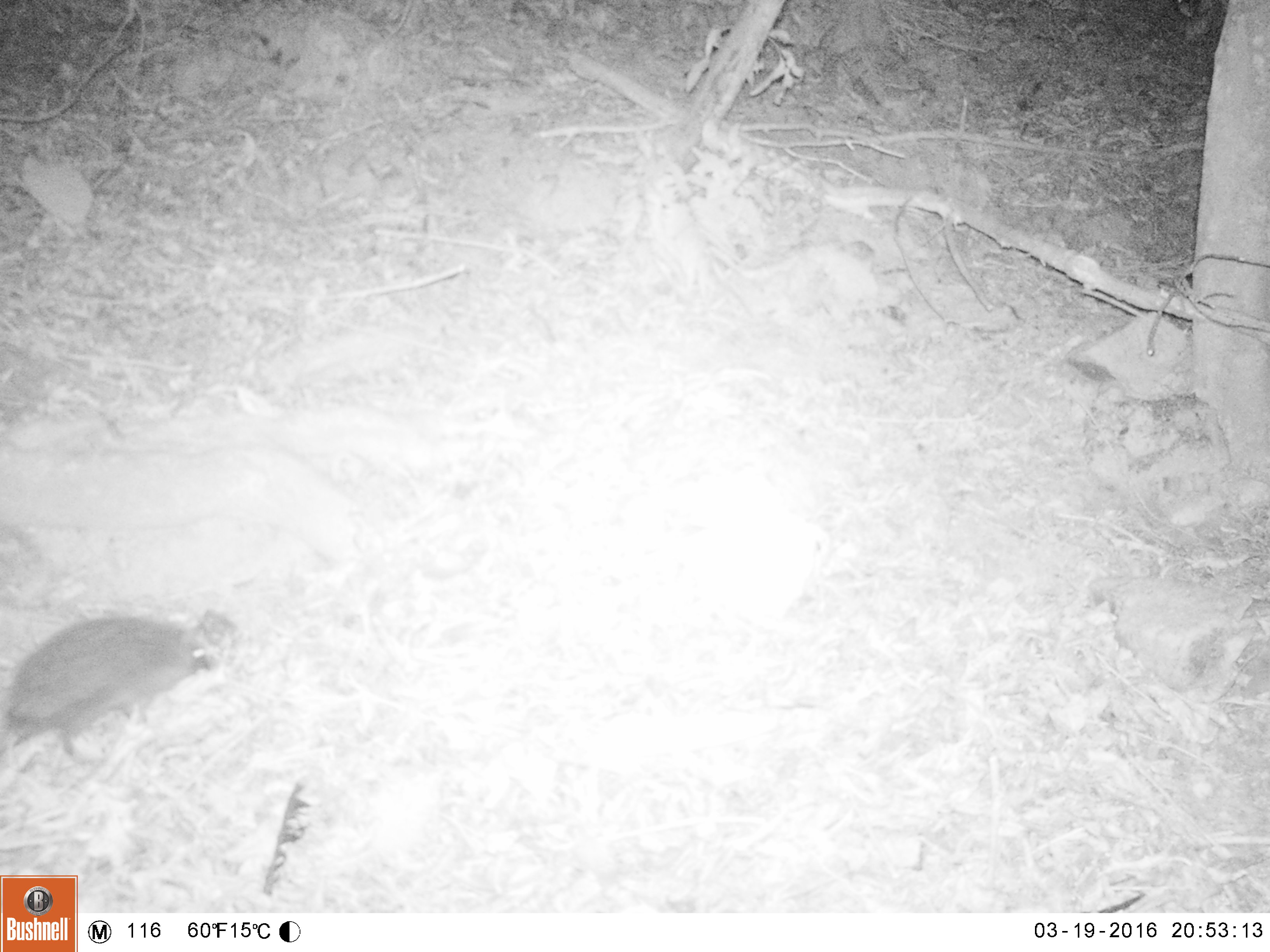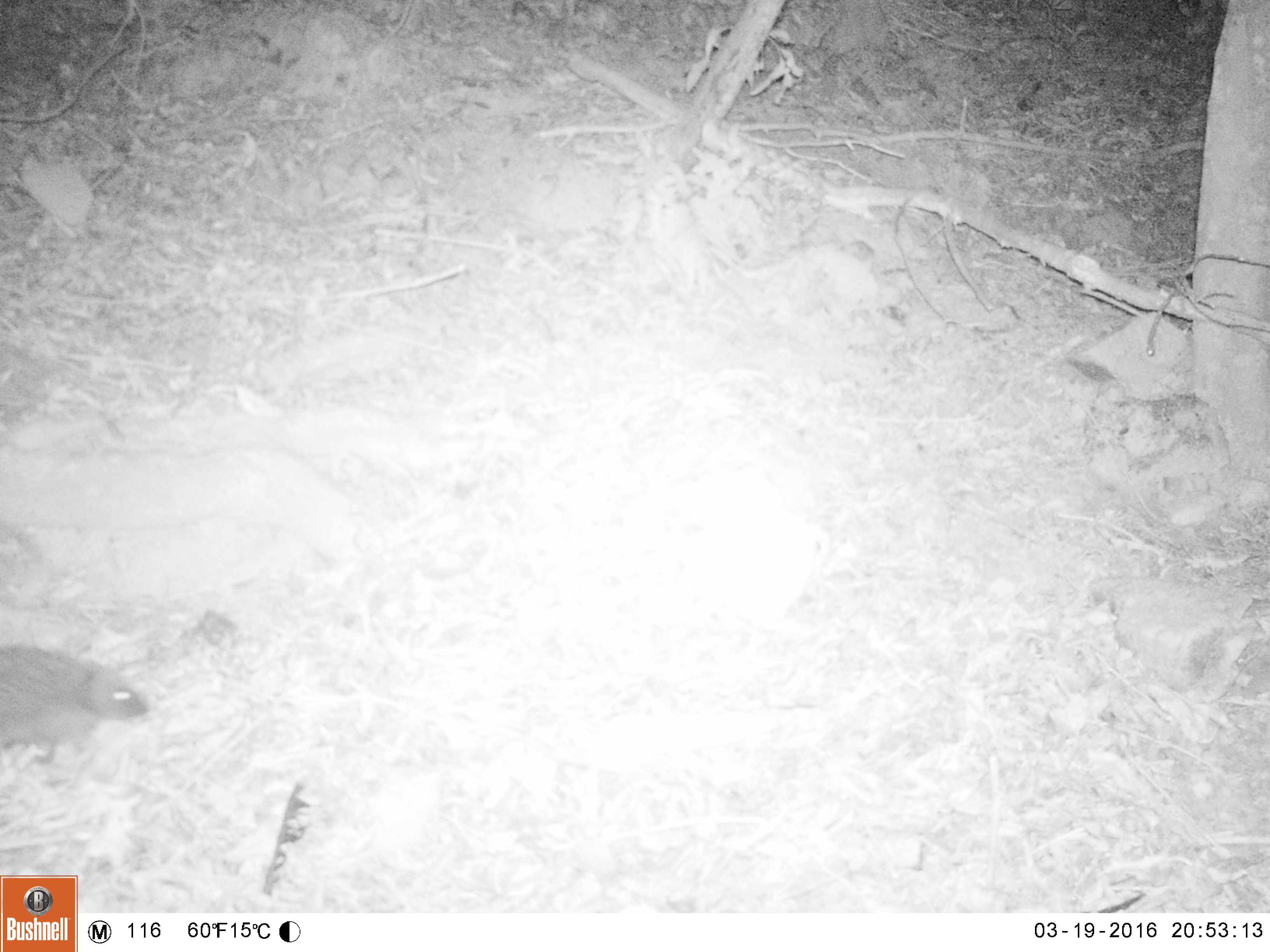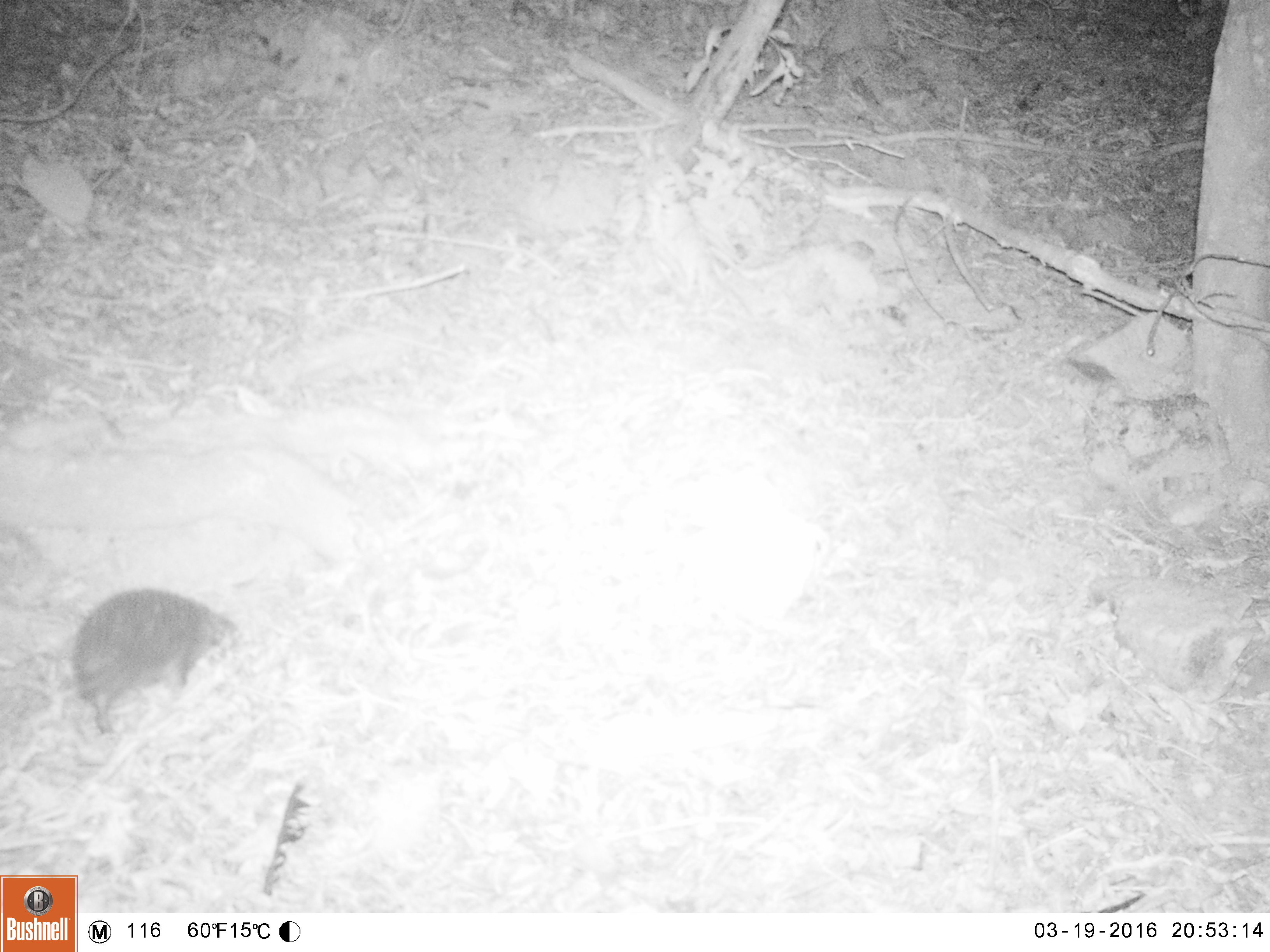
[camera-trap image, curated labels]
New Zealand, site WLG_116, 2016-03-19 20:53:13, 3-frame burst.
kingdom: Animalia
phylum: Chordata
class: Mammalia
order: Eulipotyphla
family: Erinaceidae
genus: Erinaceus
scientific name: Erinaceus europaeus europaeus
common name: european hedgehog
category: hedgehog